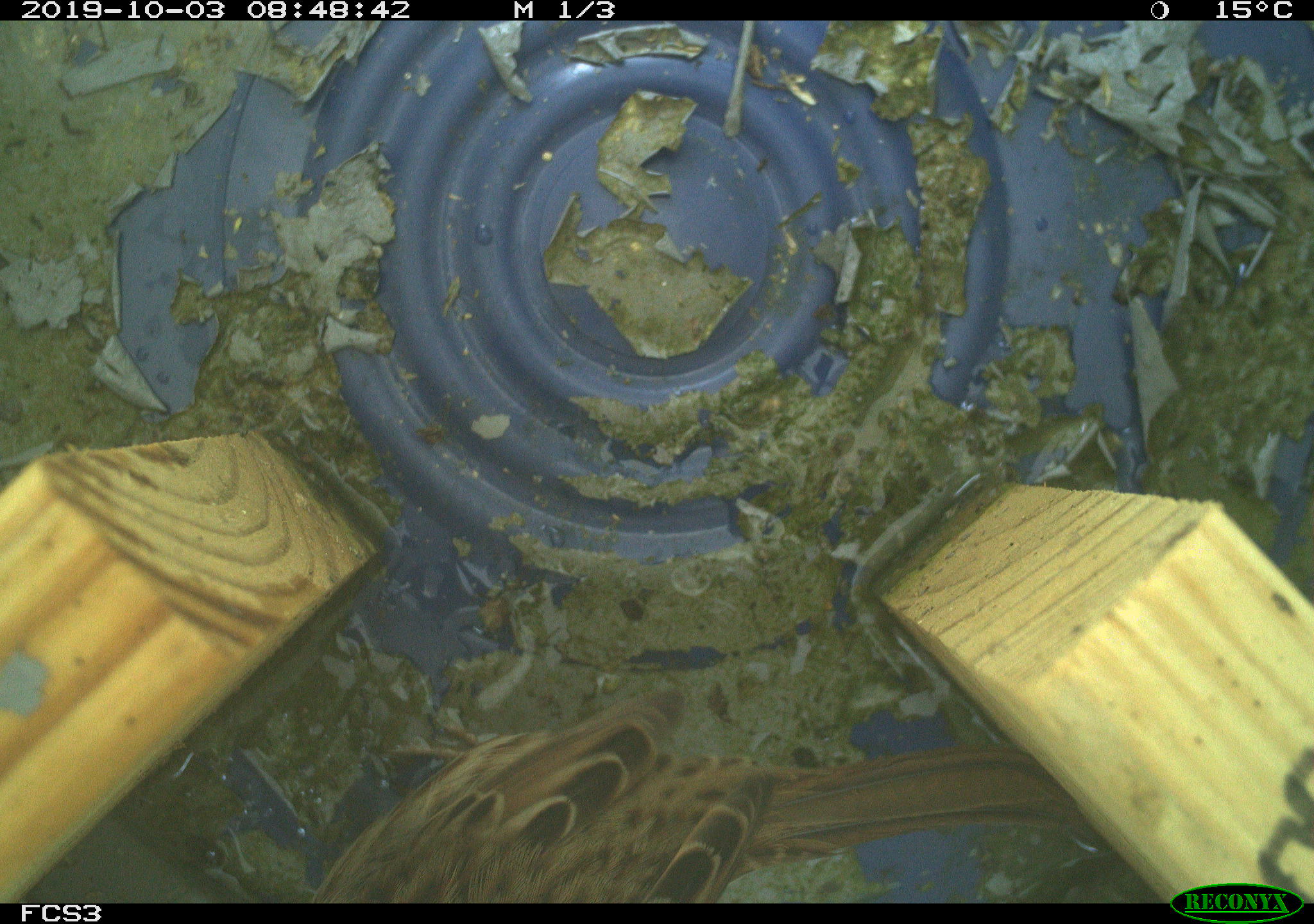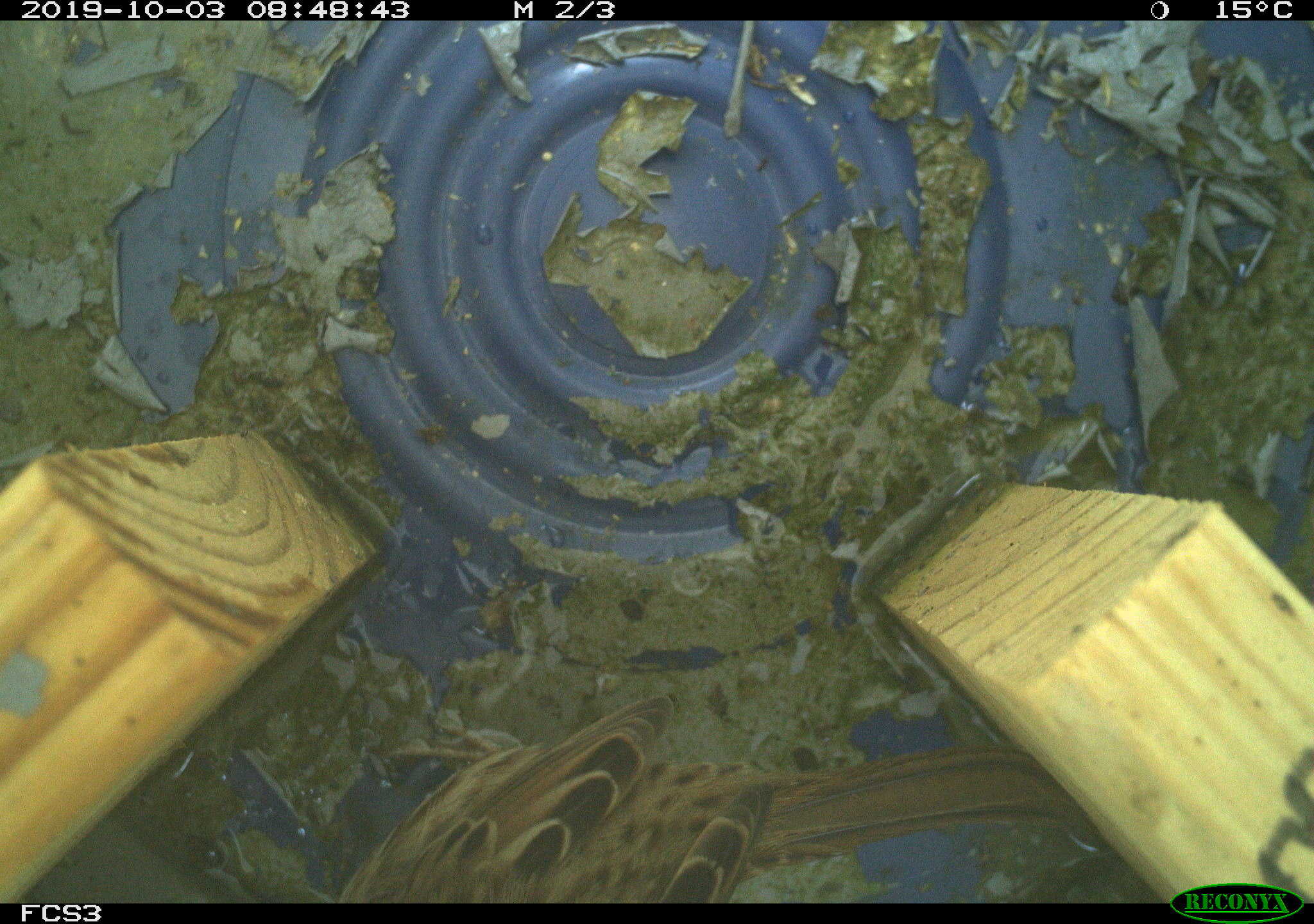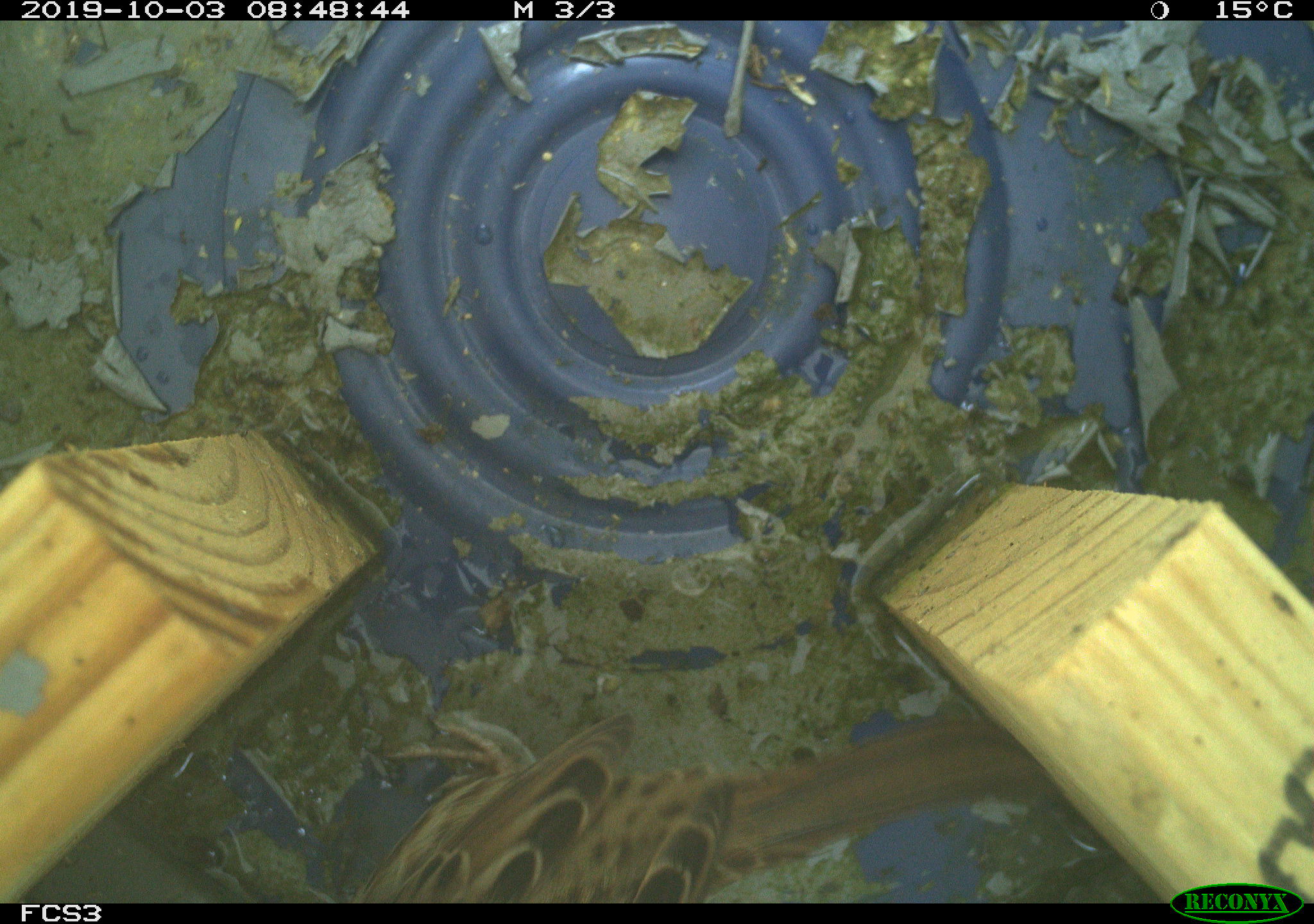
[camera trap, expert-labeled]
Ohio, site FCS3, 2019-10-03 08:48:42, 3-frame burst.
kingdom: Animalia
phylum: Chordata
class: Aves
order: Passeriformes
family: Passerellidae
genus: Melospiza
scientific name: Melospiza melodia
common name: song sparrow